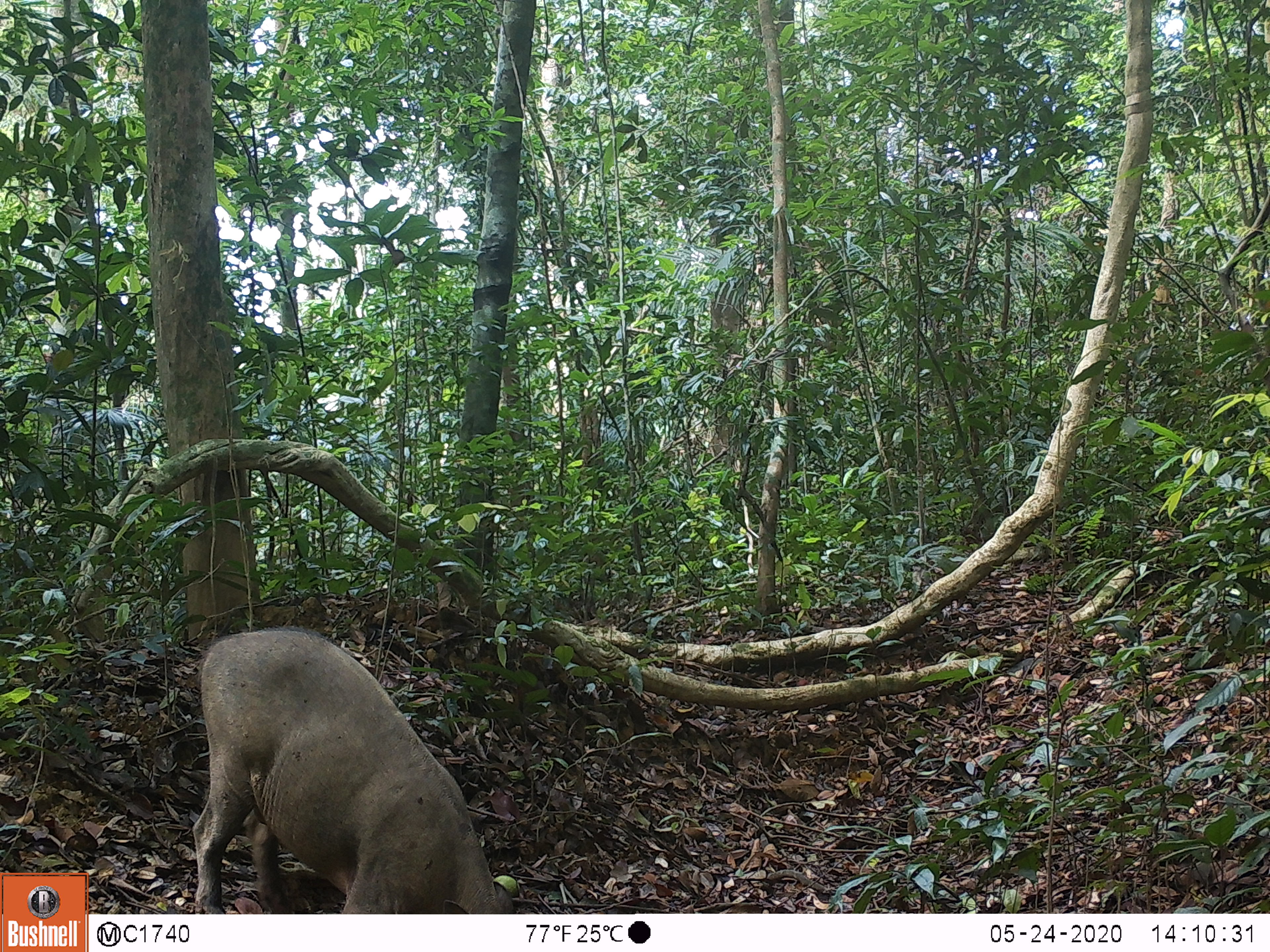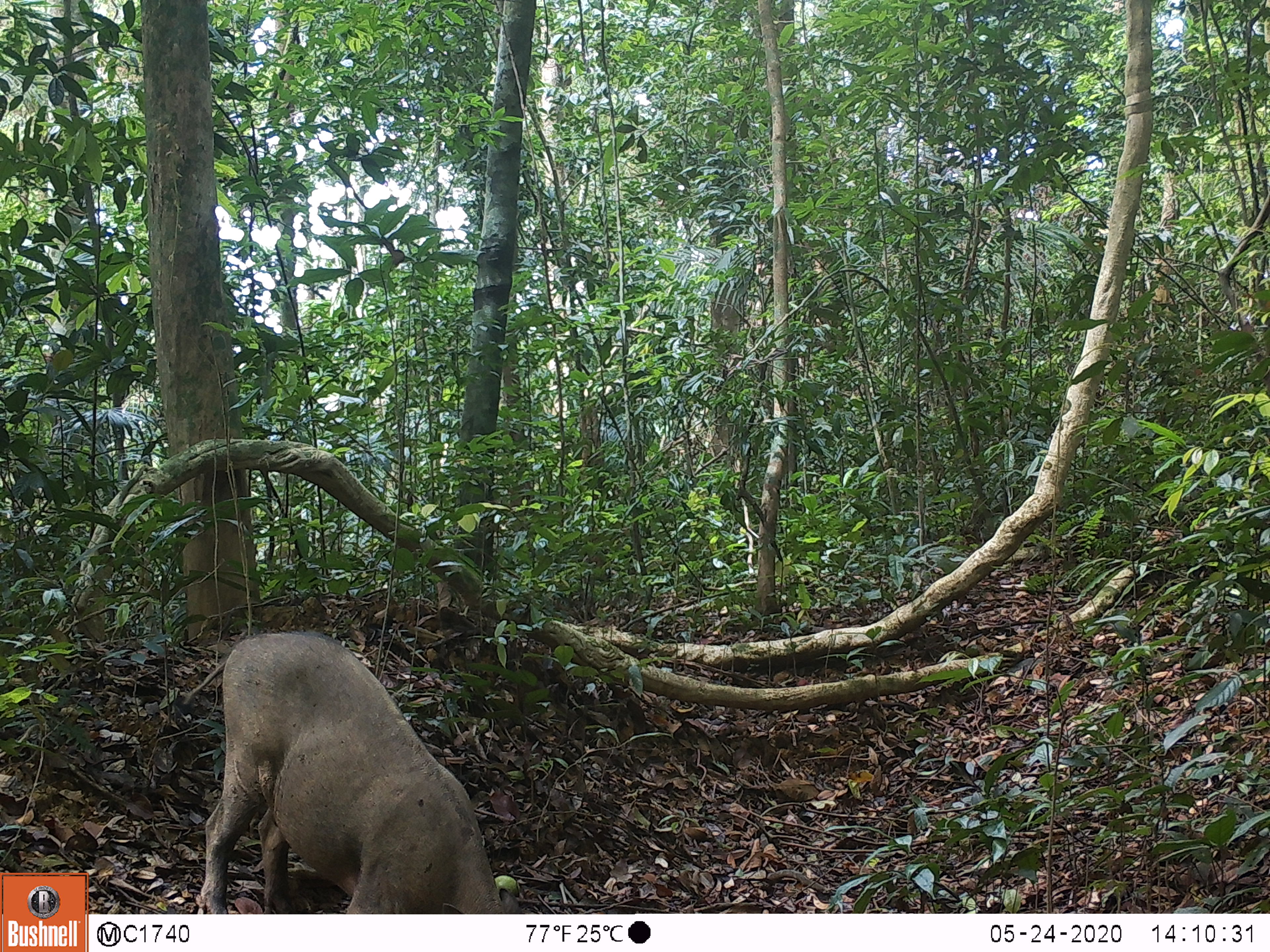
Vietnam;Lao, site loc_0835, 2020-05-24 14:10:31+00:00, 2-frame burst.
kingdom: Animalia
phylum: Chordata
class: Mammalia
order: Artiodactyla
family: Suidae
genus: Sus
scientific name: Sus scrofa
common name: eurasian wild pig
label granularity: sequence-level